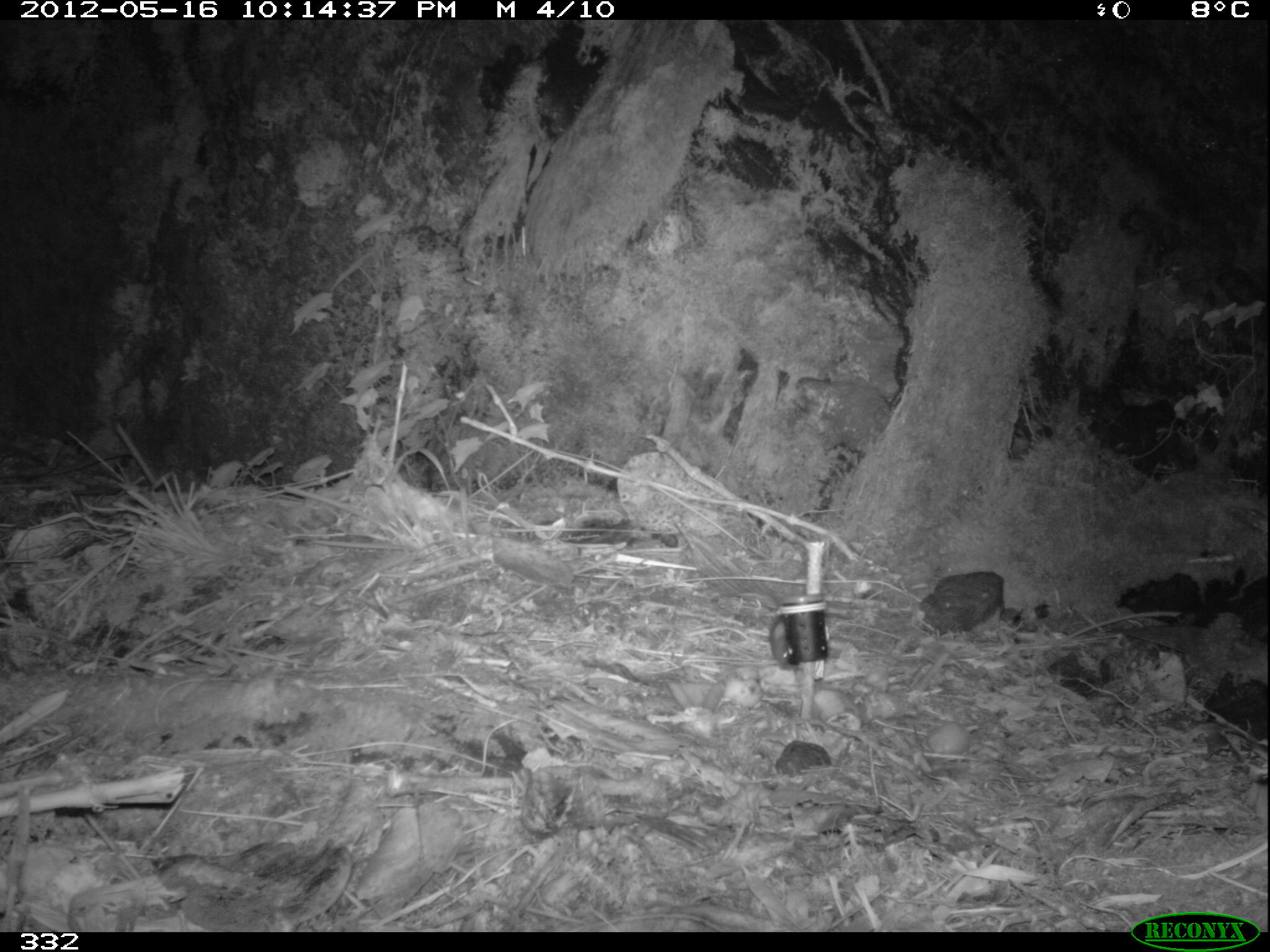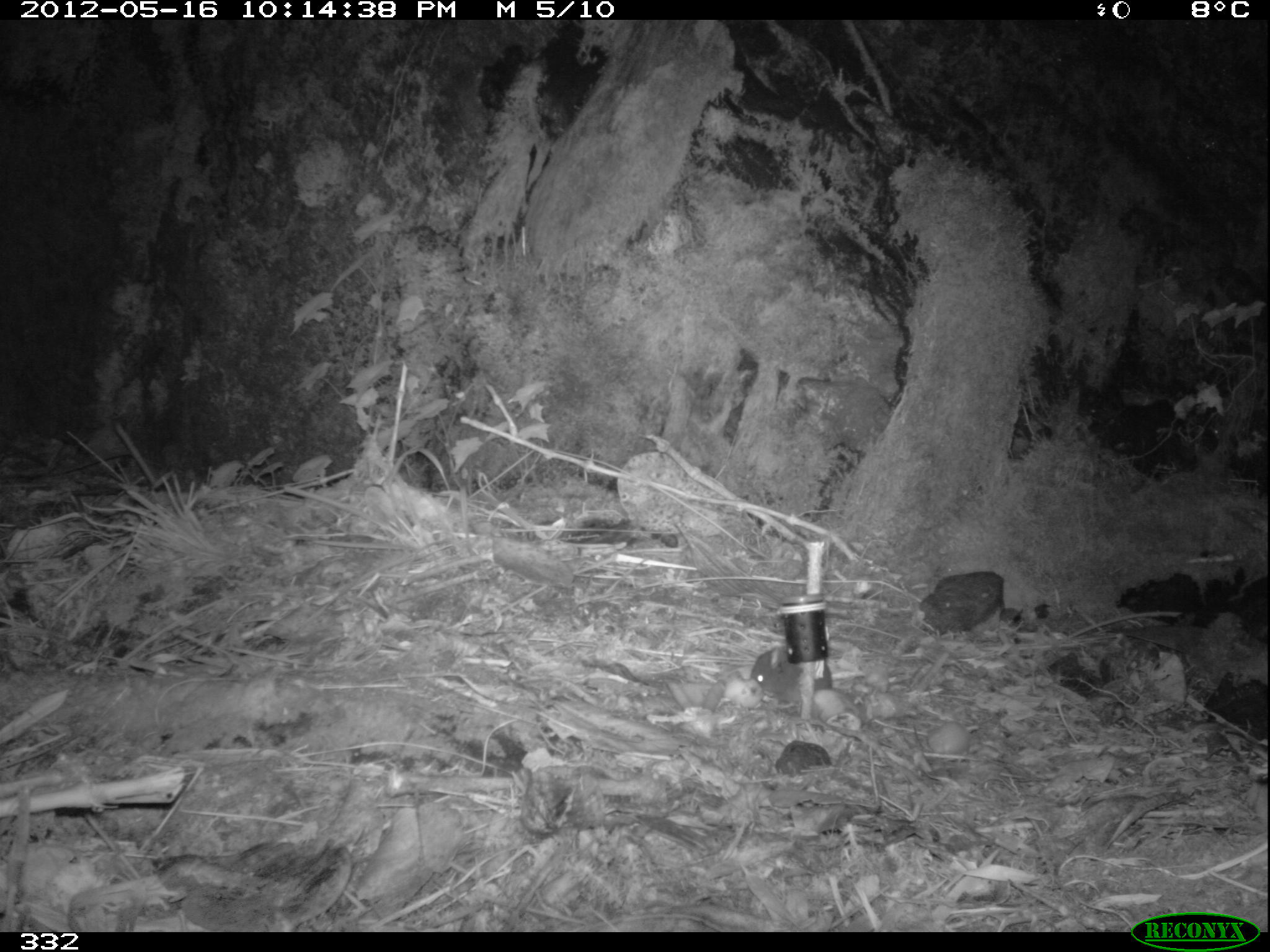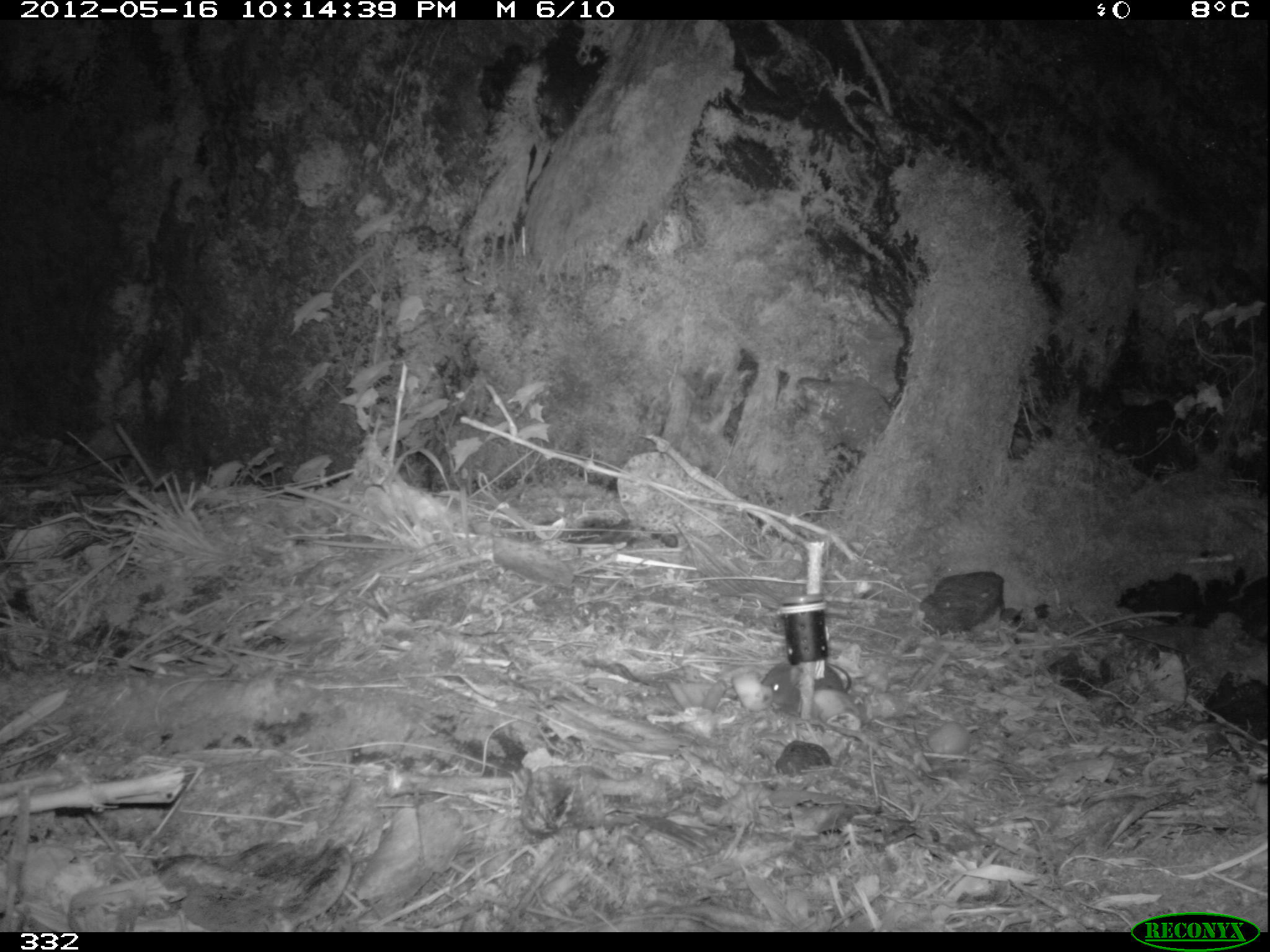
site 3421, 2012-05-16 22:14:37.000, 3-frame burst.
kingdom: Animalia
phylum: Chordata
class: Mammalia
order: Rodentia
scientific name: Rodentia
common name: rodents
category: unknown rodent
Unknown rodent (rodents) (Rodentia).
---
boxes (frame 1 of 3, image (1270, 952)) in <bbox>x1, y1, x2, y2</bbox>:
unknown rodent: <bbox>756, 583, 800, 670</bbox>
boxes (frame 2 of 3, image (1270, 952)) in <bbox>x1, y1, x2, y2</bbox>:
unknown rodent: <bbox>748, 646, 833, 708</bbox>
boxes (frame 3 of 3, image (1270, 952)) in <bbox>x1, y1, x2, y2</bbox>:
unknown rodent: <bbox>761, 660, 851, 714</bbox>